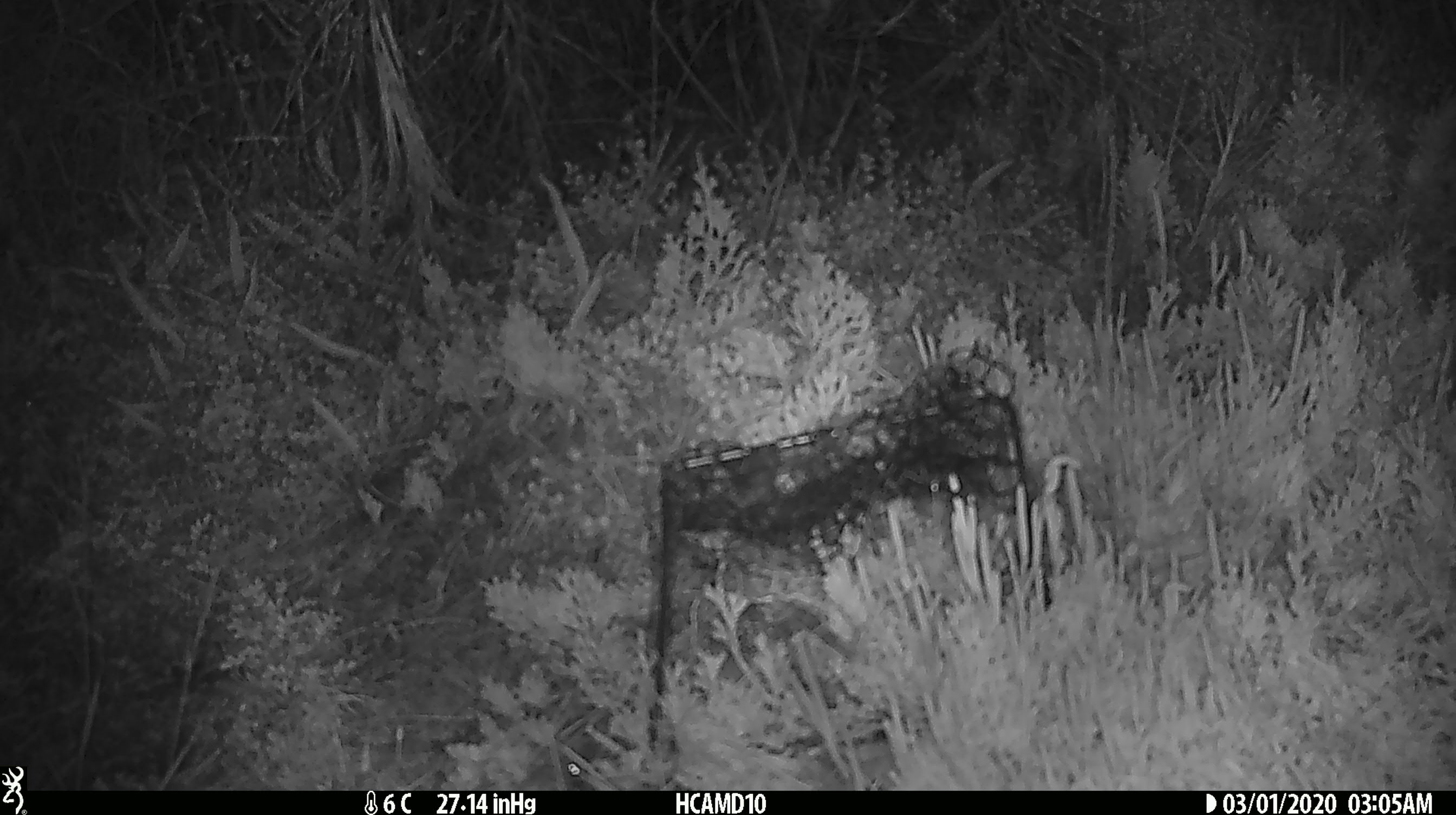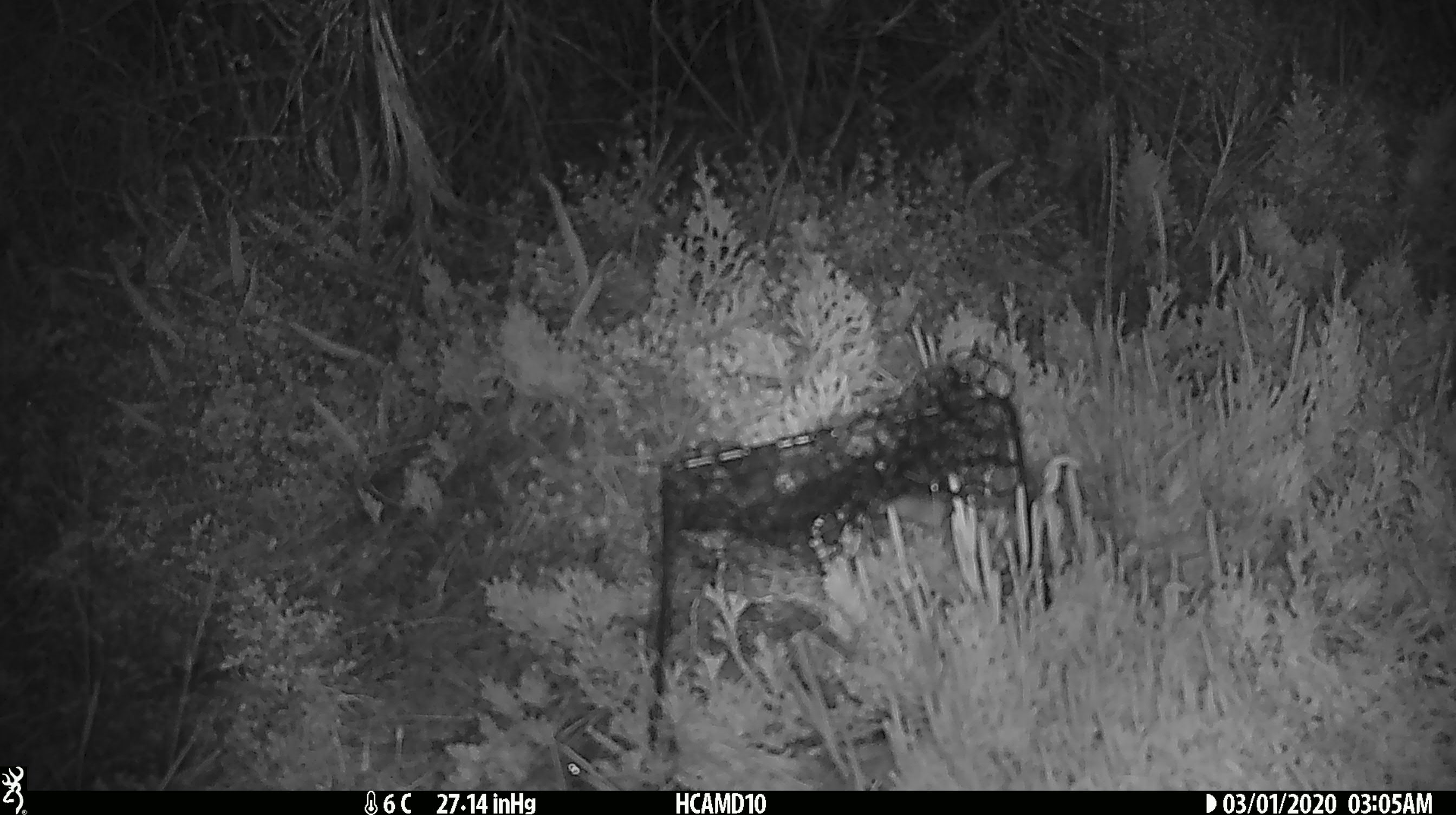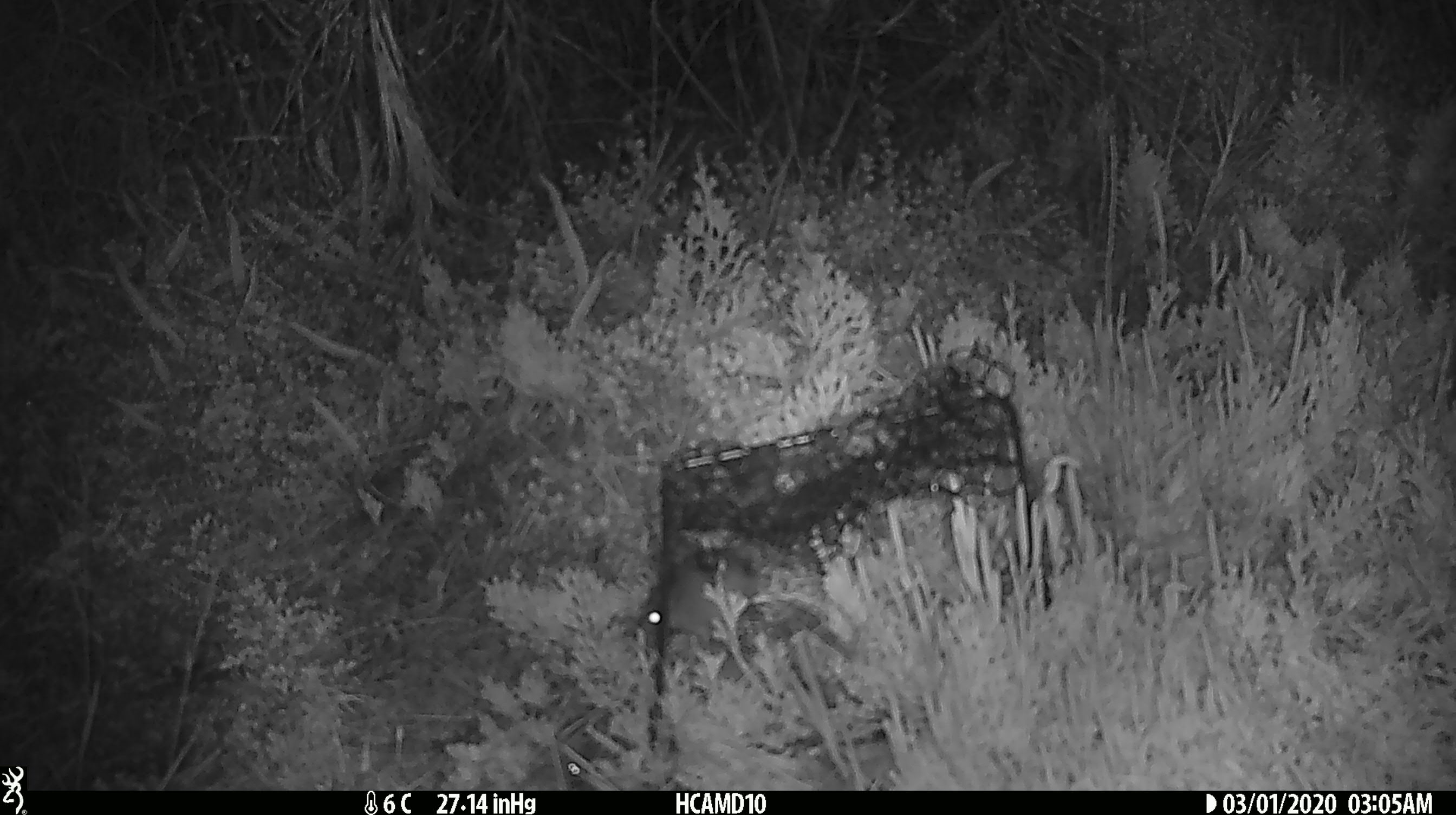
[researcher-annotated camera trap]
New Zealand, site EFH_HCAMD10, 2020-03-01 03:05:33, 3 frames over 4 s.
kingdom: Animalia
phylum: Chordata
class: Mammalia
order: Rodentia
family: Muridae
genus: Mus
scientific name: Mus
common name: mouse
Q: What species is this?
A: Mouse (Mus).